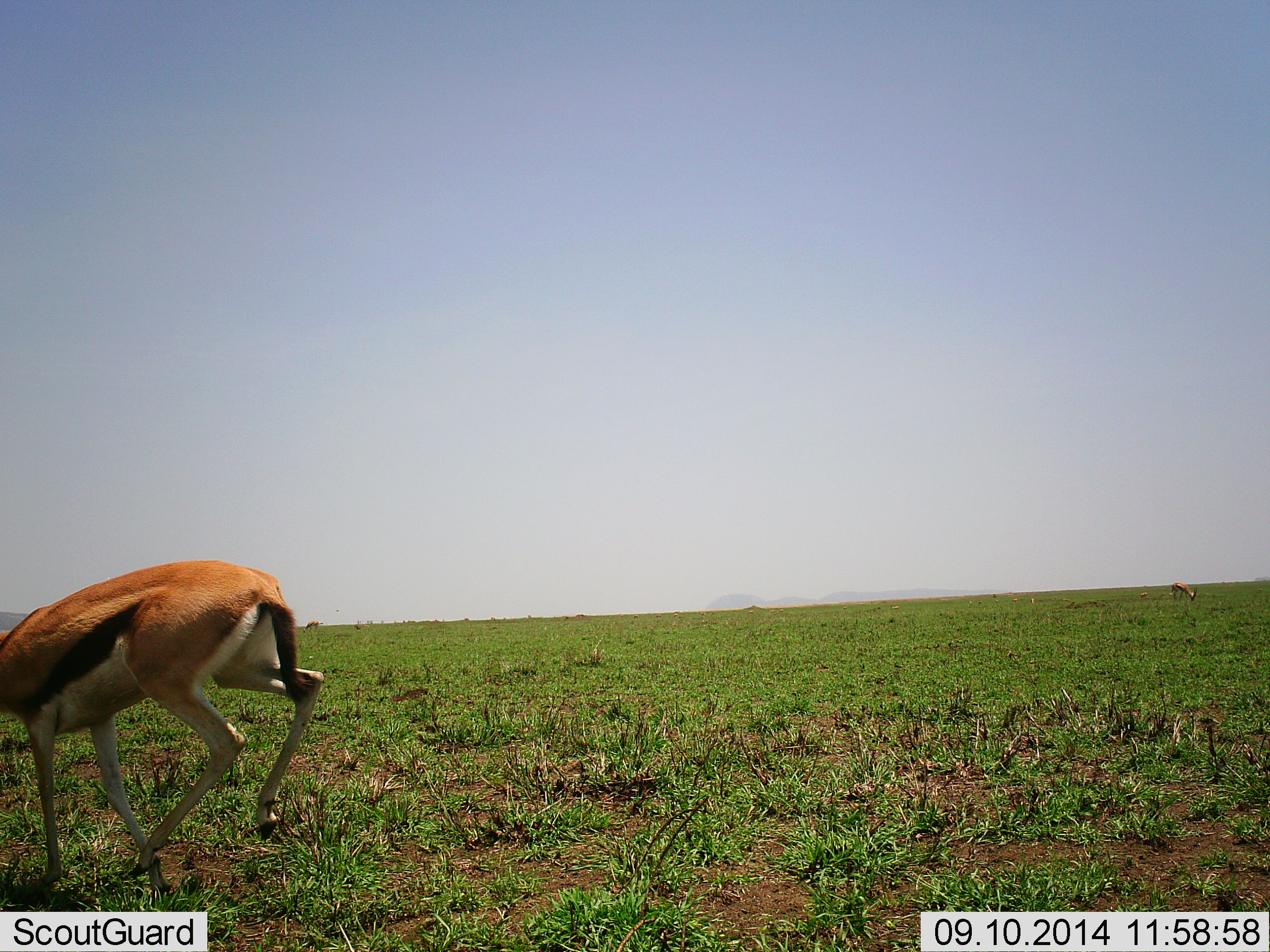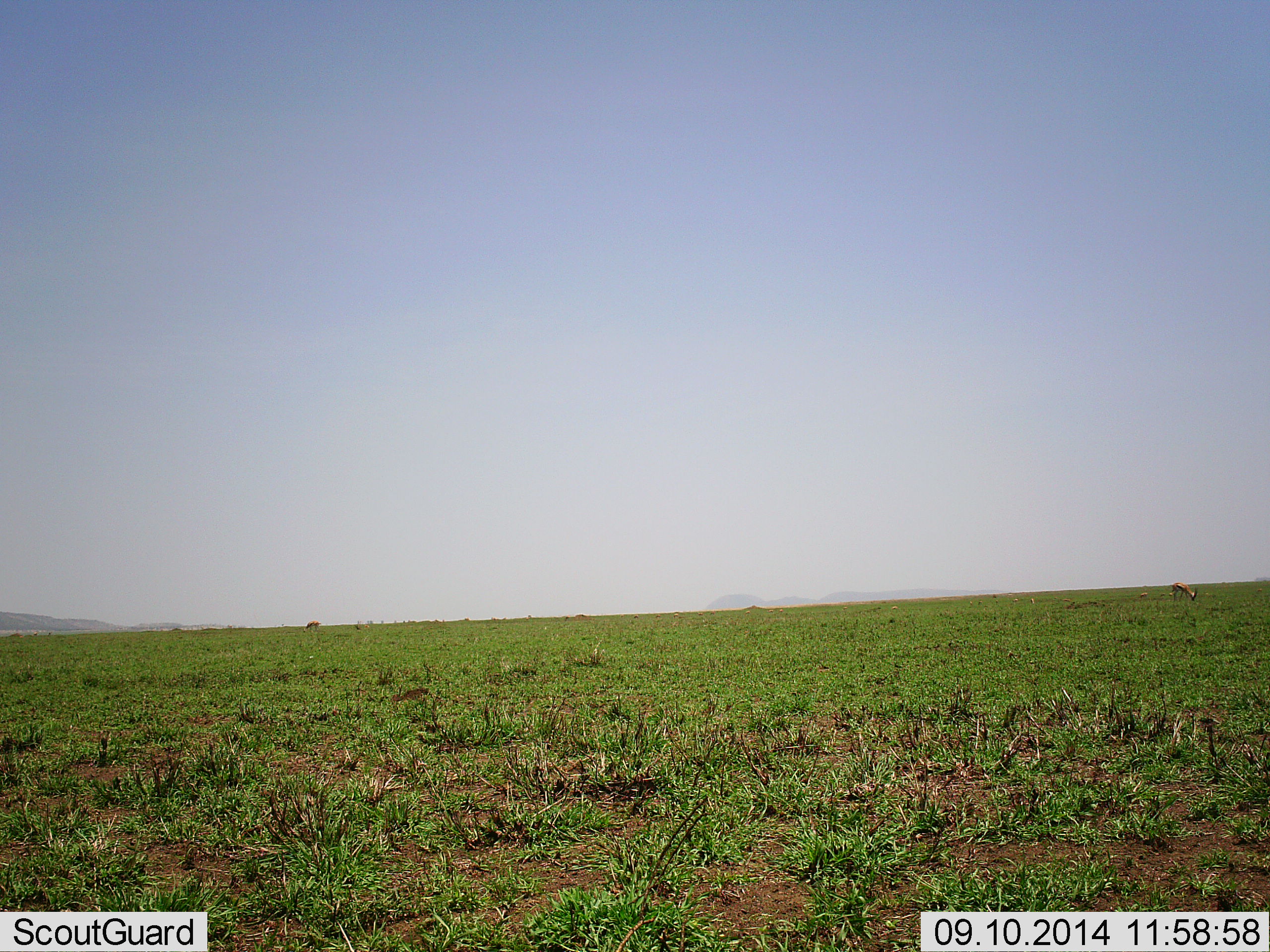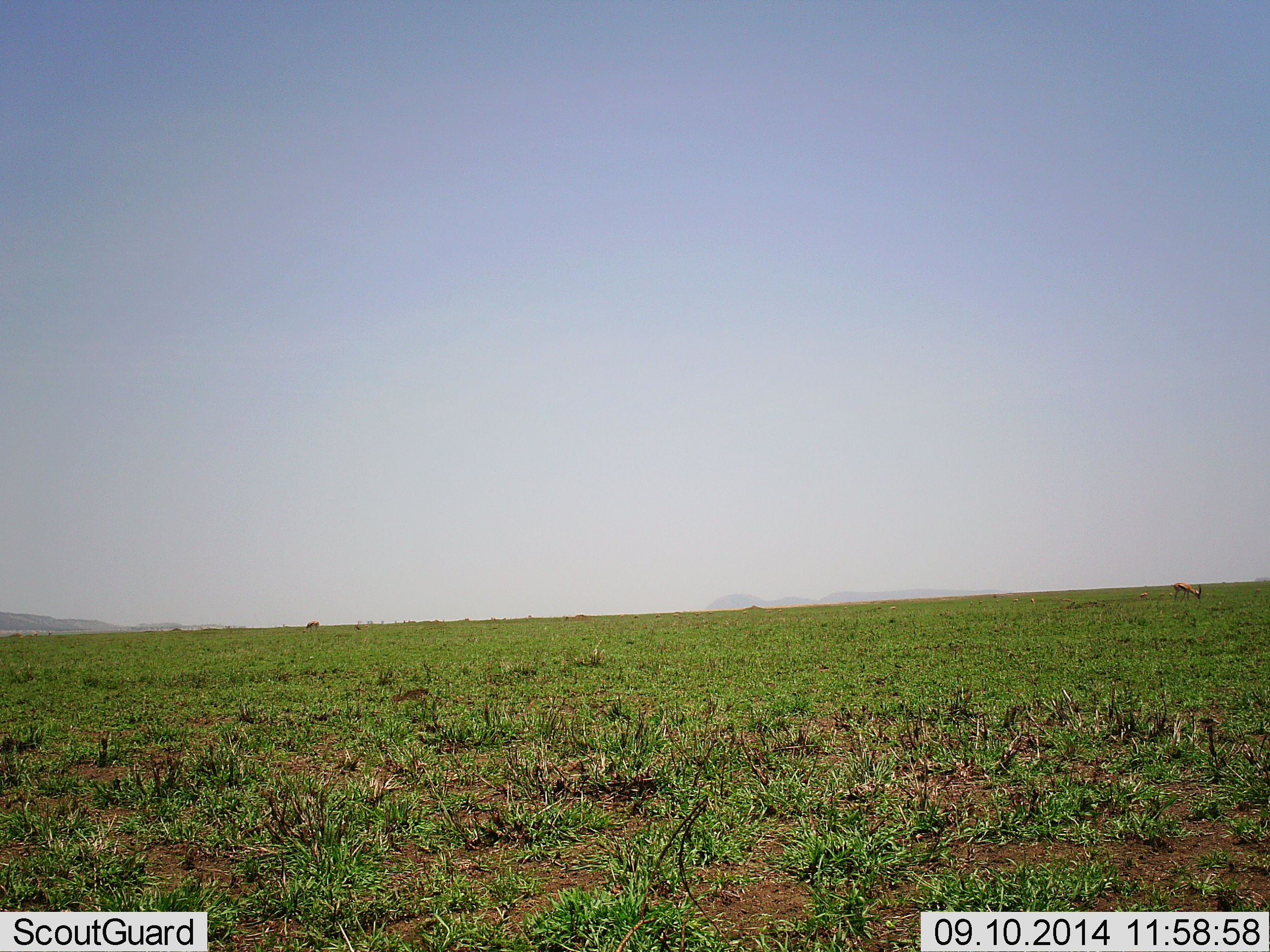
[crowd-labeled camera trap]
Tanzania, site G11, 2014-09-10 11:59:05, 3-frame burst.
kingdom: Animalia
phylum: Chordata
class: Mammalia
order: Artiodactyla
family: Bovidae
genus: Eudorcas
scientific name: Eudorcas thomsonii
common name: thomson's gazelle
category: gazellethomsons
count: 2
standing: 10%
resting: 0%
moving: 100%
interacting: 0%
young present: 0%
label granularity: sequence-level